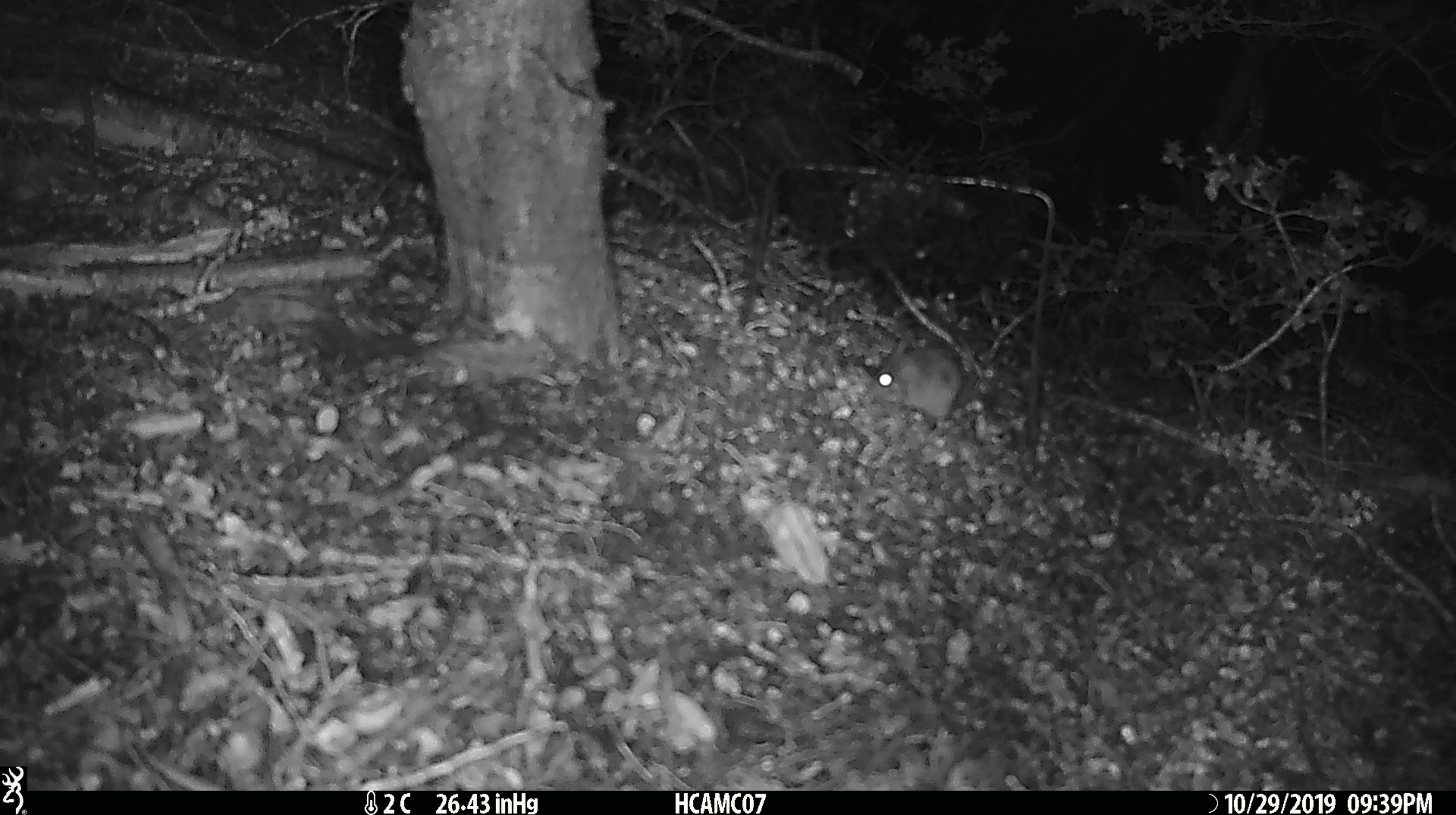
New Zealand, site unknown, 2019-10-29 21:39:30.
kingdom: Animalia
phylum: Chordata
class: Mammalia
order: Rodentia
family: Muridae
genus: Mus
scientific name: Mus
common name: mouse